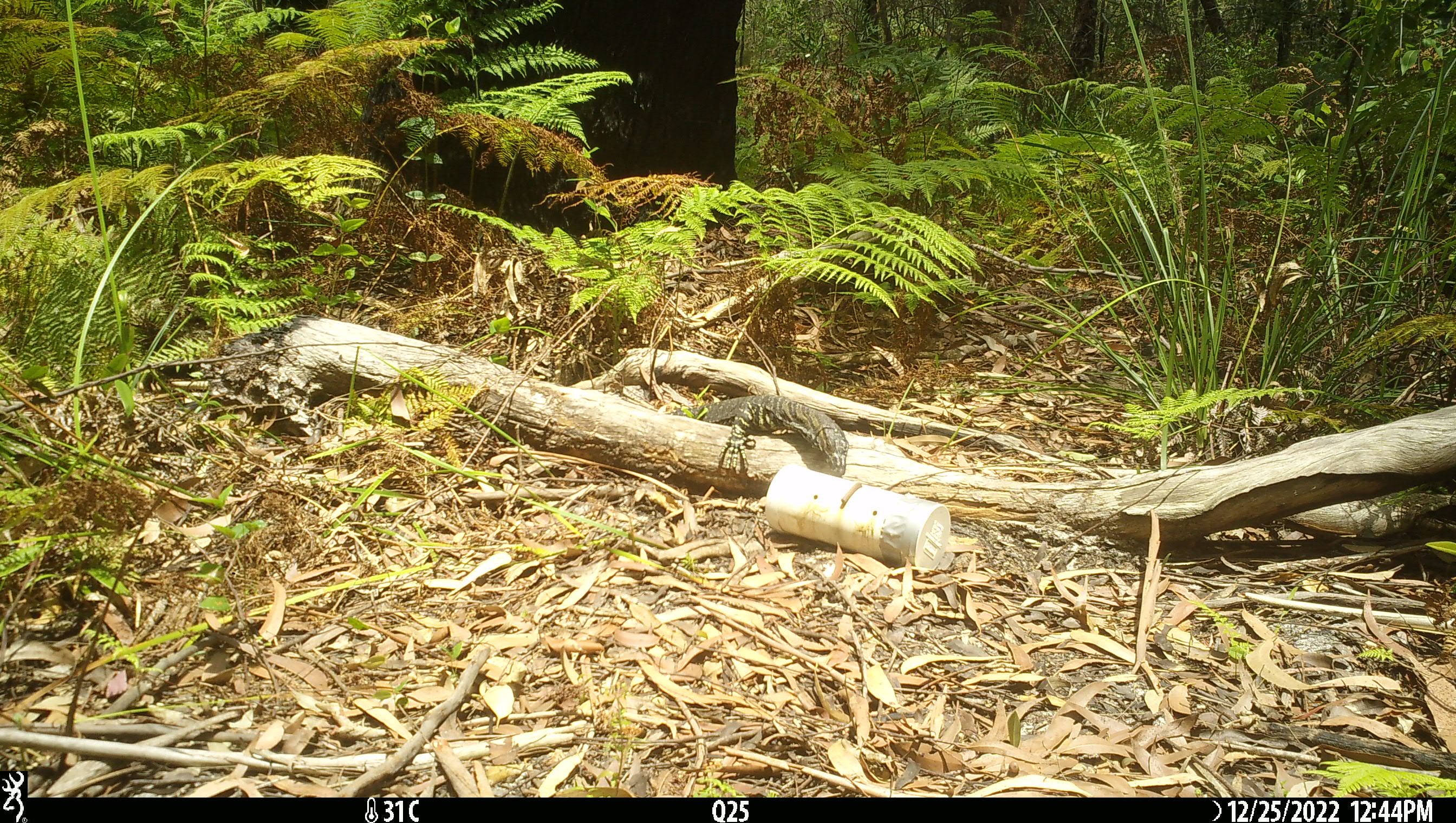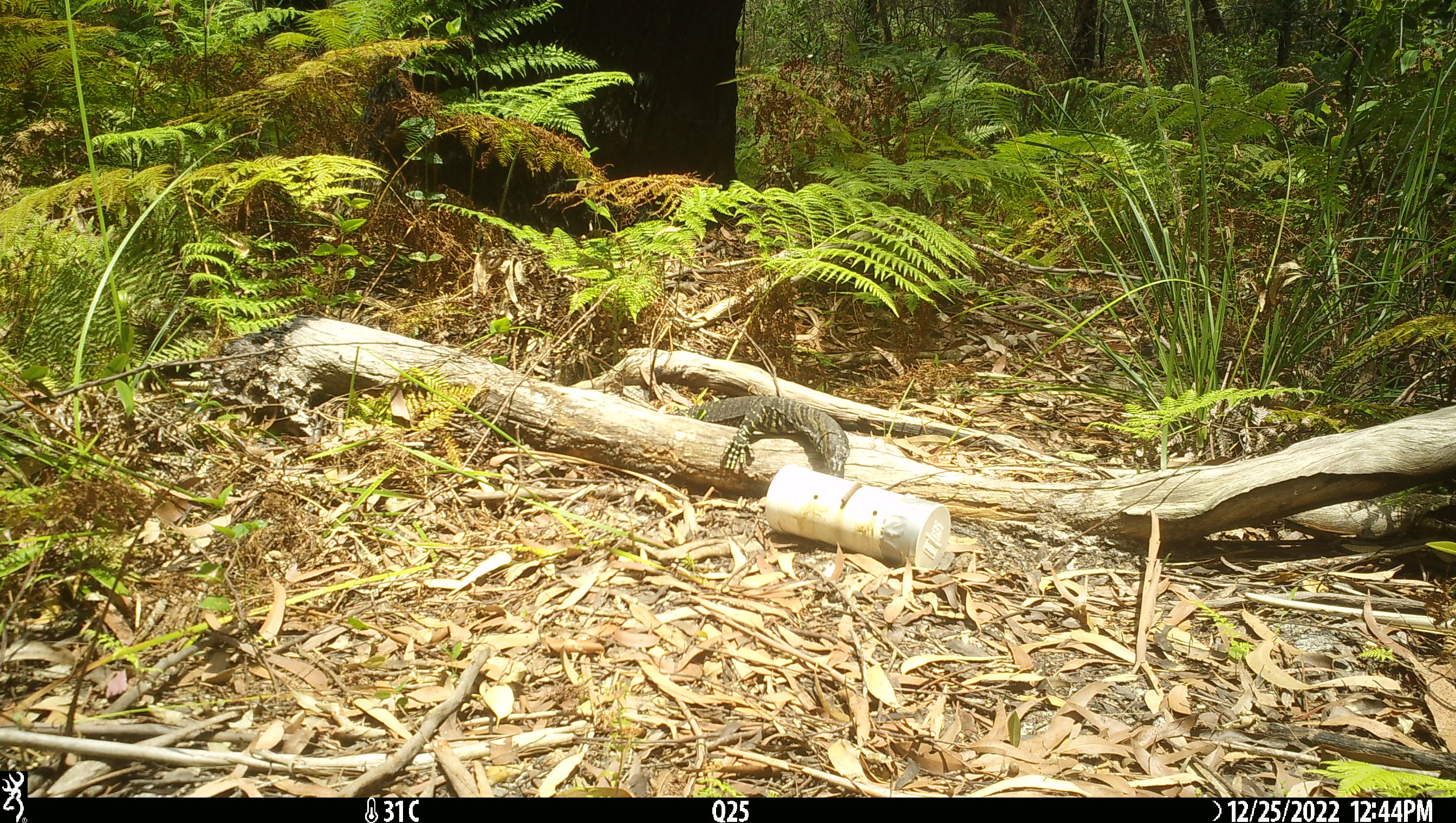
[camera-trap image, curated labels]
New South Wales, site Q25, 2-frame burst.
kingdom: Animalia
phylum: Chordata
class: Reptilia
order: Squamata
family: Varanidae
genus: Varanus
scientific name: Varanus varius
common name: lace monitor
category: goanna